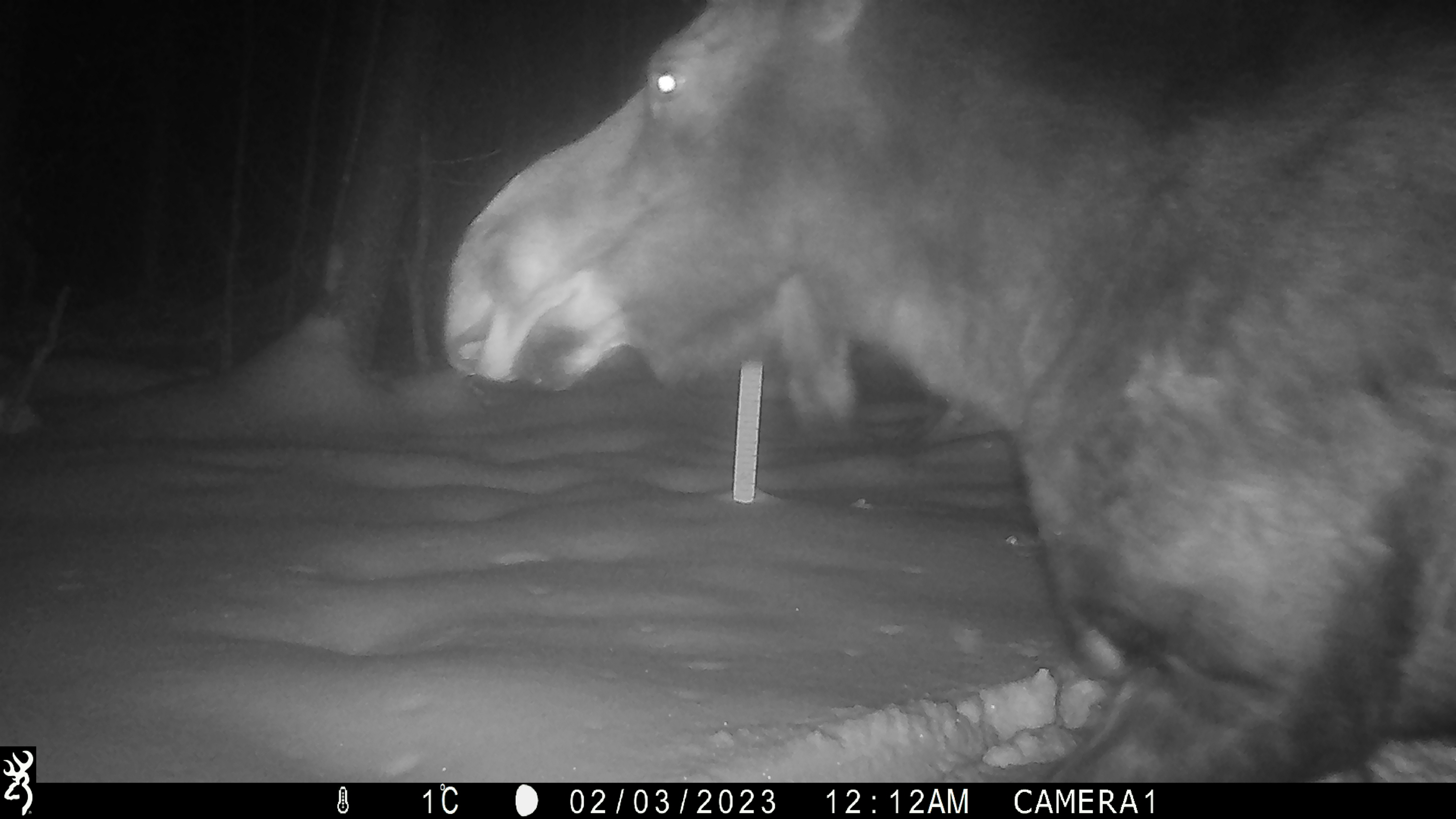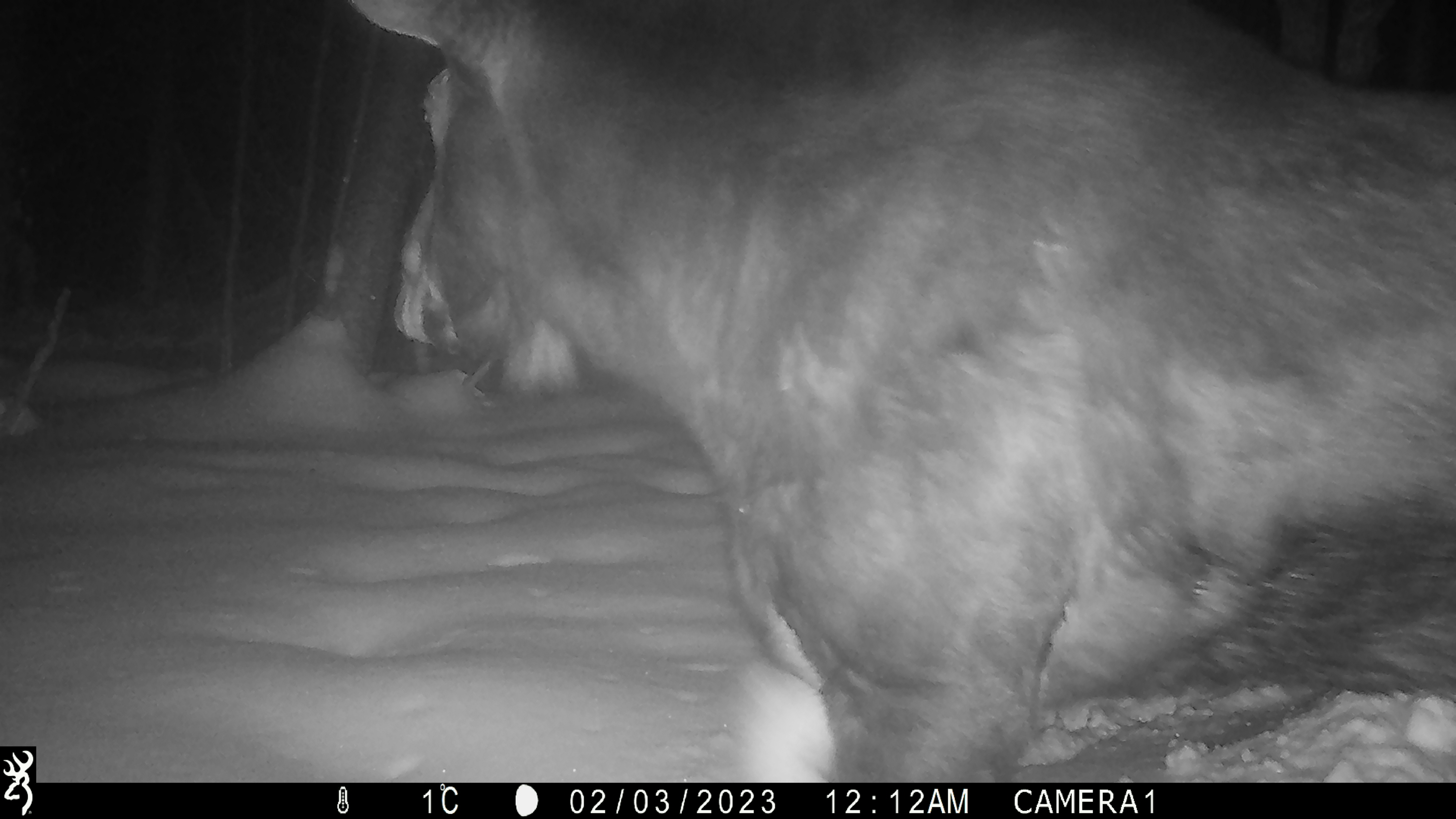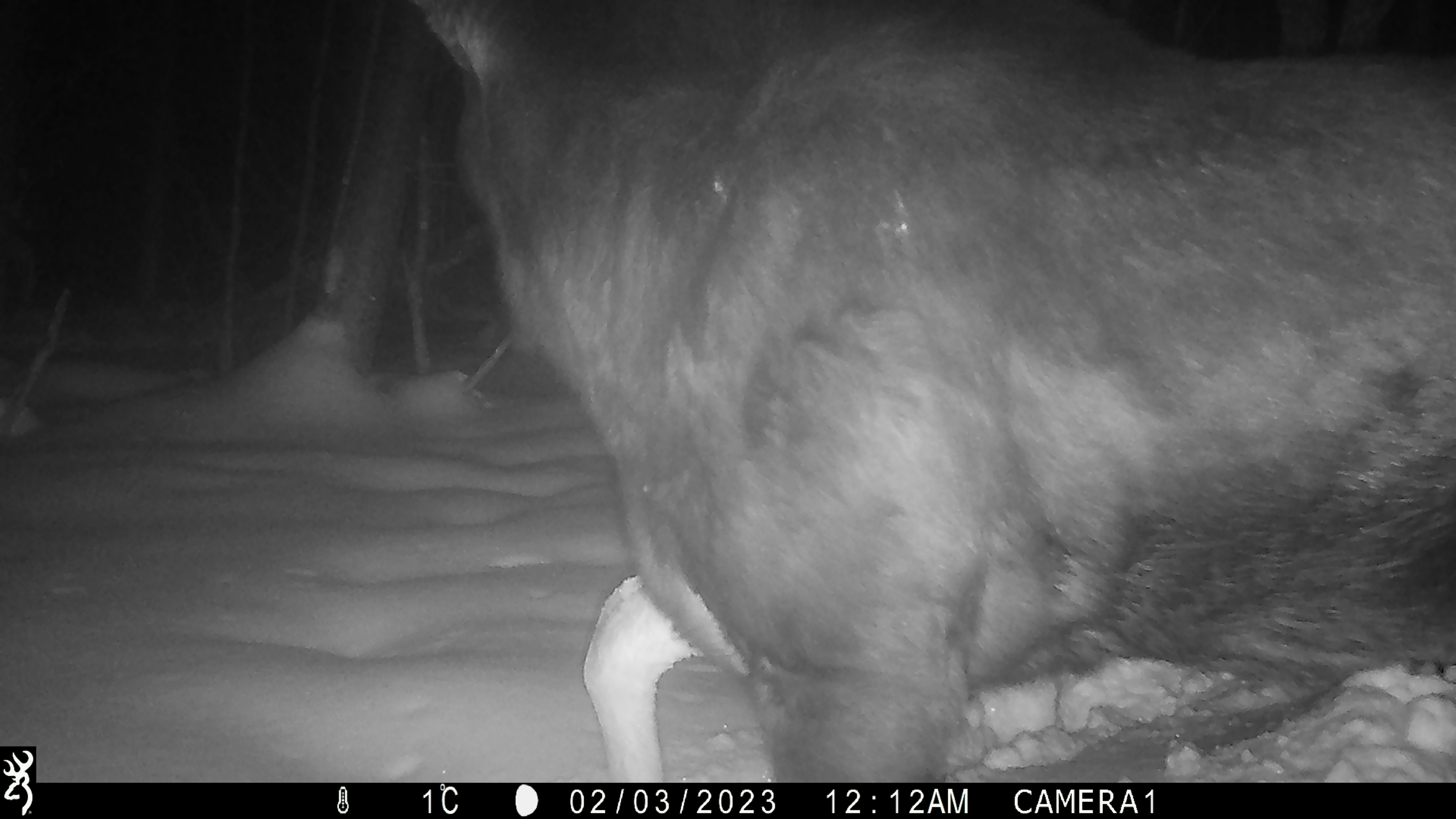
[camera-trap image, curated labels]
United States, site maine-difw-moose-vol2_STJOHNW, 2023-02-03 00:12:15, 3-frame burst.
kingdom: Animalia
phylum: Chordata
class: Mammalia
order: Artiodactyla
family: Cervidae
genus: Alces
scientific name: Alces alces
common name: moose